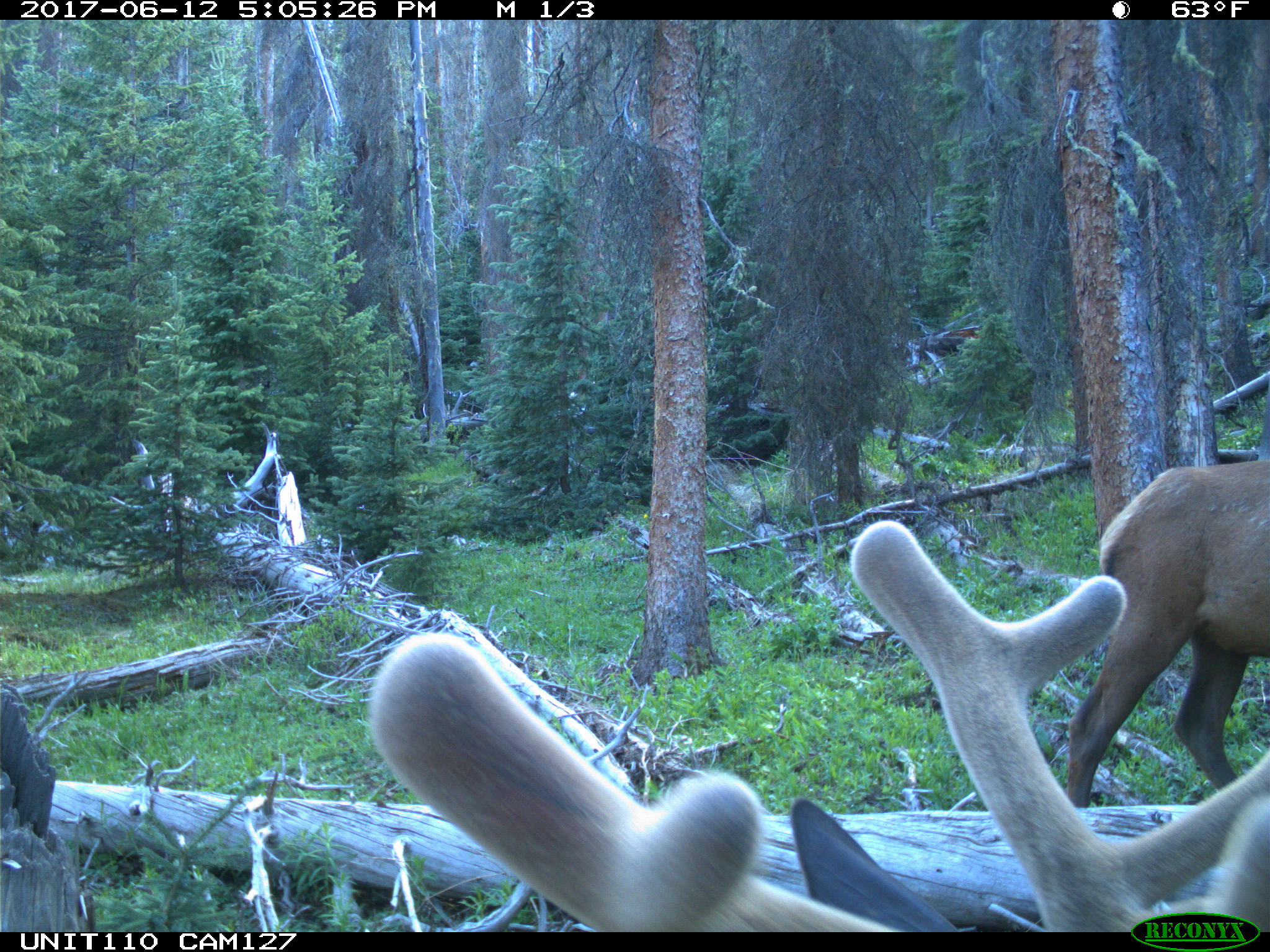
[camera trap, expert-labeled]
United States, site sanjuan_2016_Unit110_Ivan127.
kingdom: Animalia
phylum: Chordata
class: Mammalia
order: Artiodactyla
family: Cervidae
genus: Cervus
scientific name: Cervus elaphus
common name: red deer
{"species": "Cervus elaphus (red deer)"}